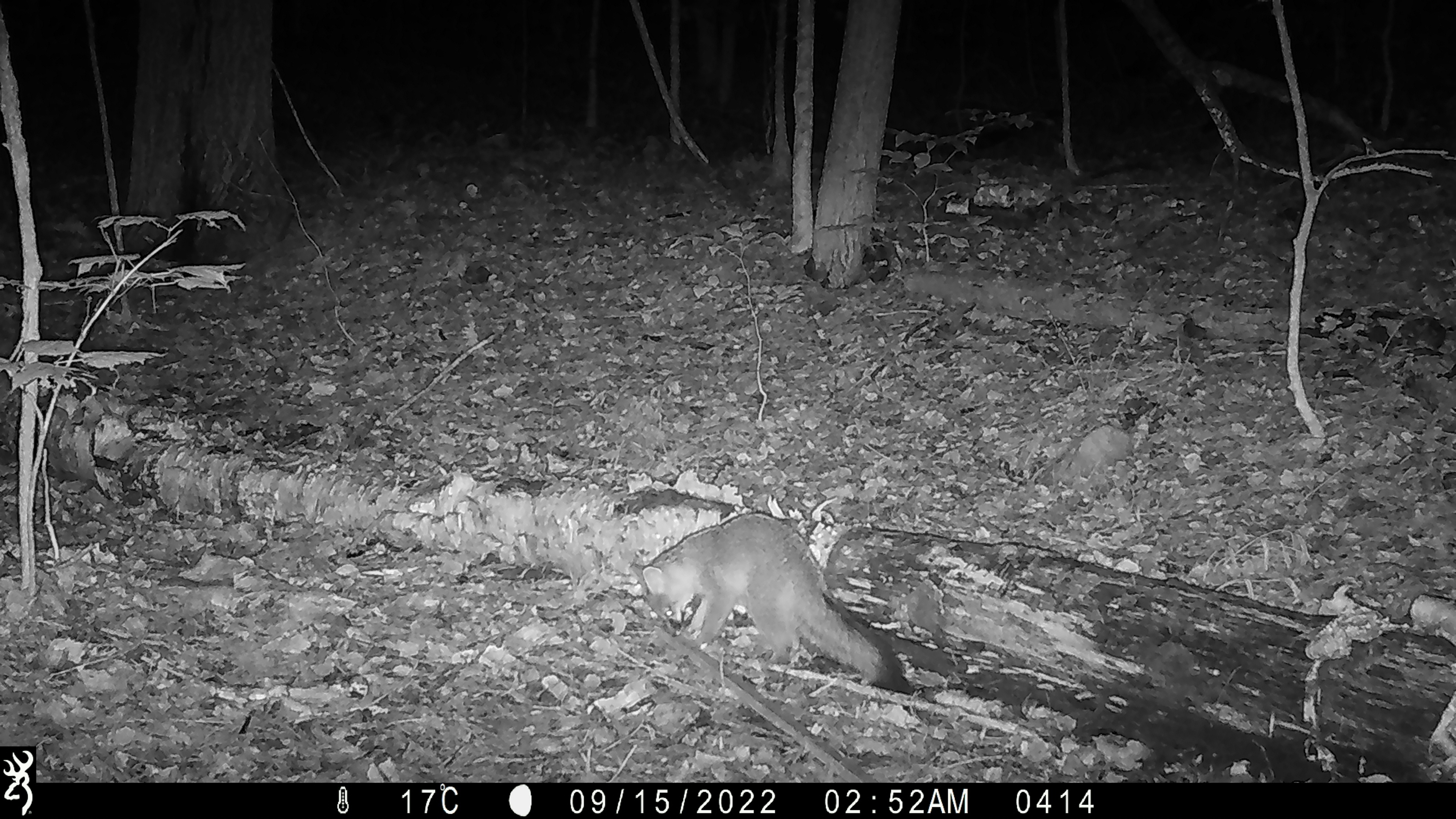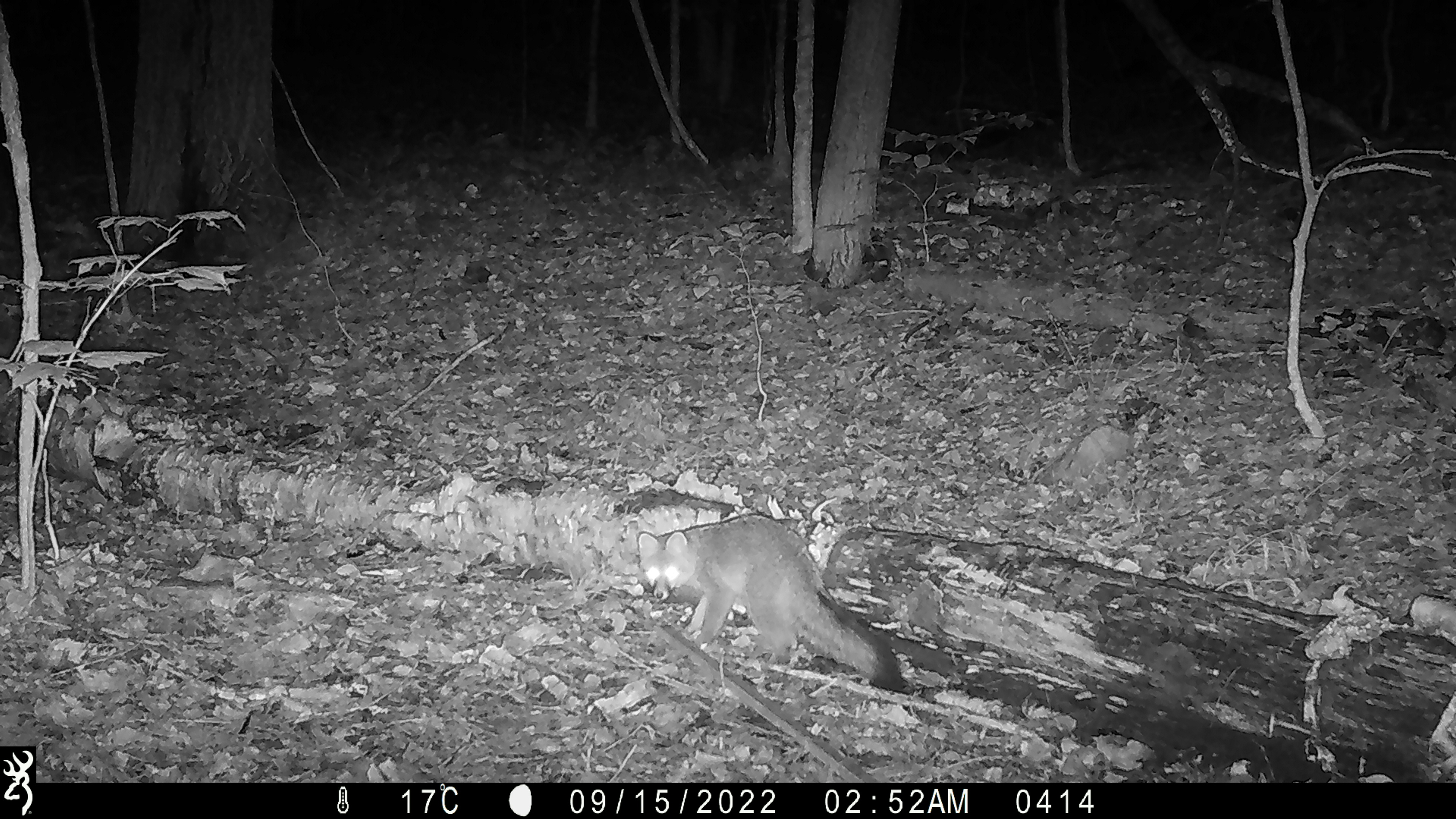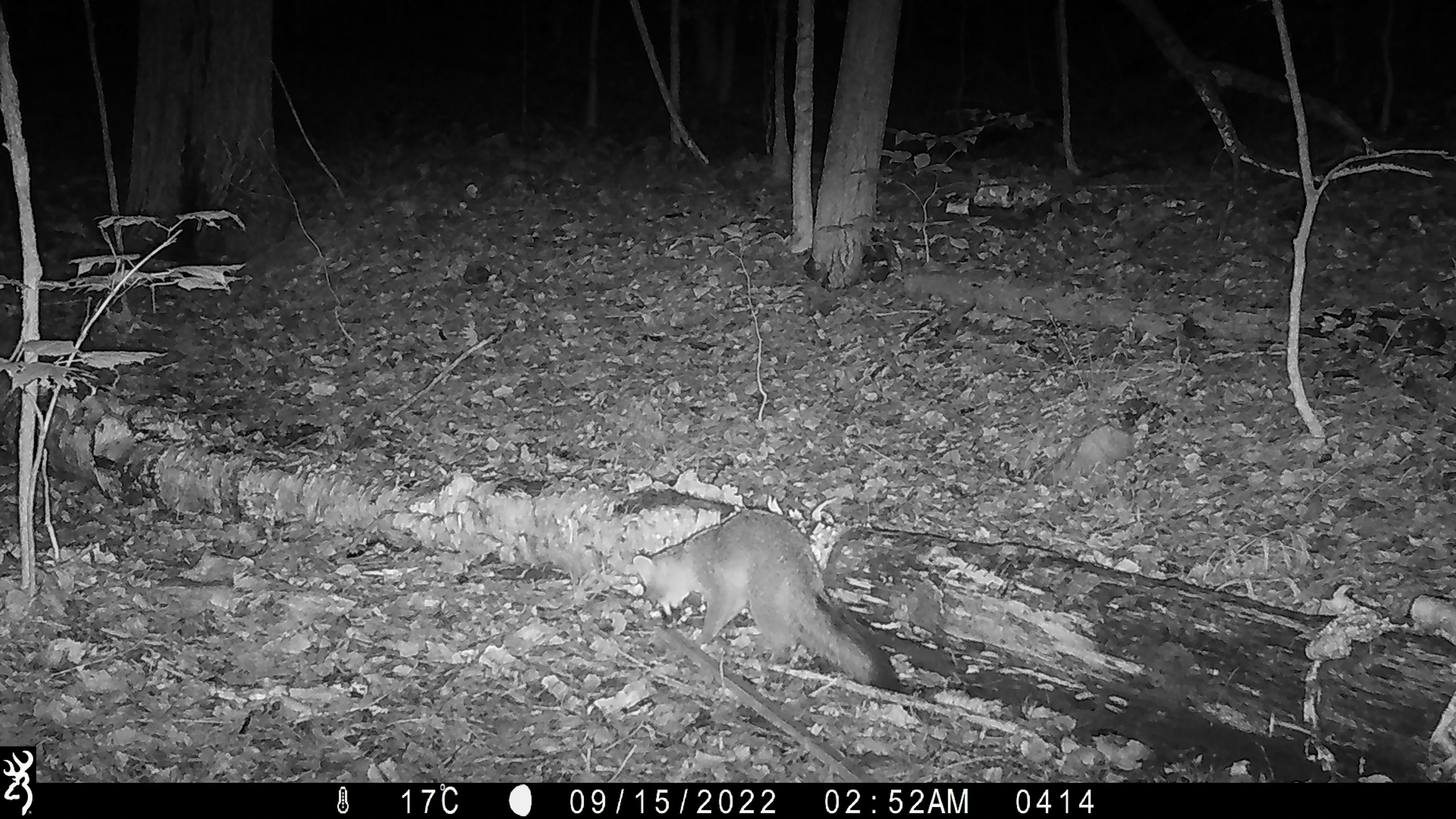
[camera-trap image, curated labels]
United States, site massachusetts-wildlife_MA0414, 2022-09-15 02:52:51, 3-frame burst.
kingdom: Animalia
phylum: Chordata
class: Mammalia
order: Carnivora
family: Canidae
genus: Urocyon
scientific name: Urocyon cinereoargenteus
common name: gray fox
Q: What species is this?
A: Gray fox (Urocyon cinereoargenteus).